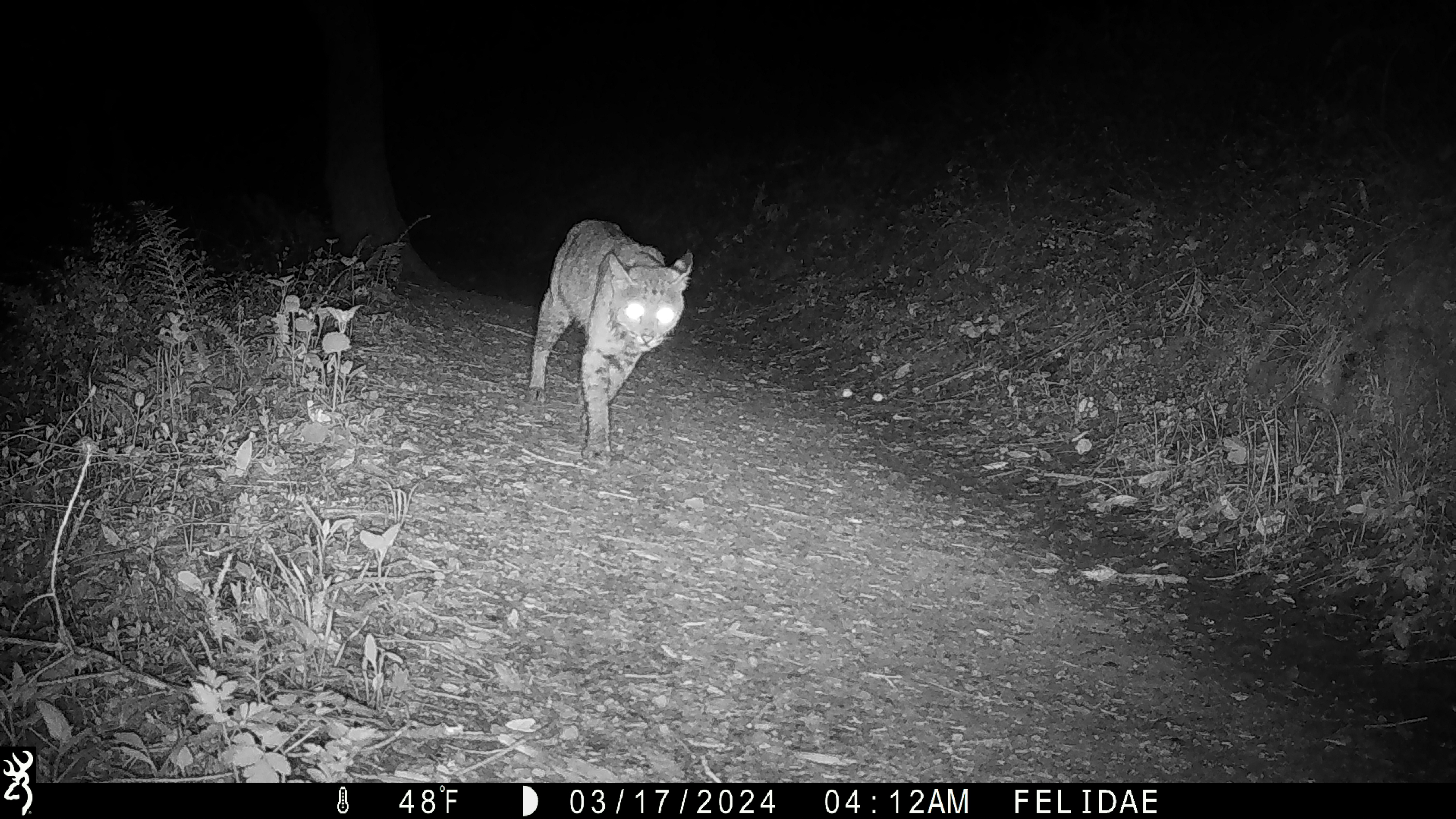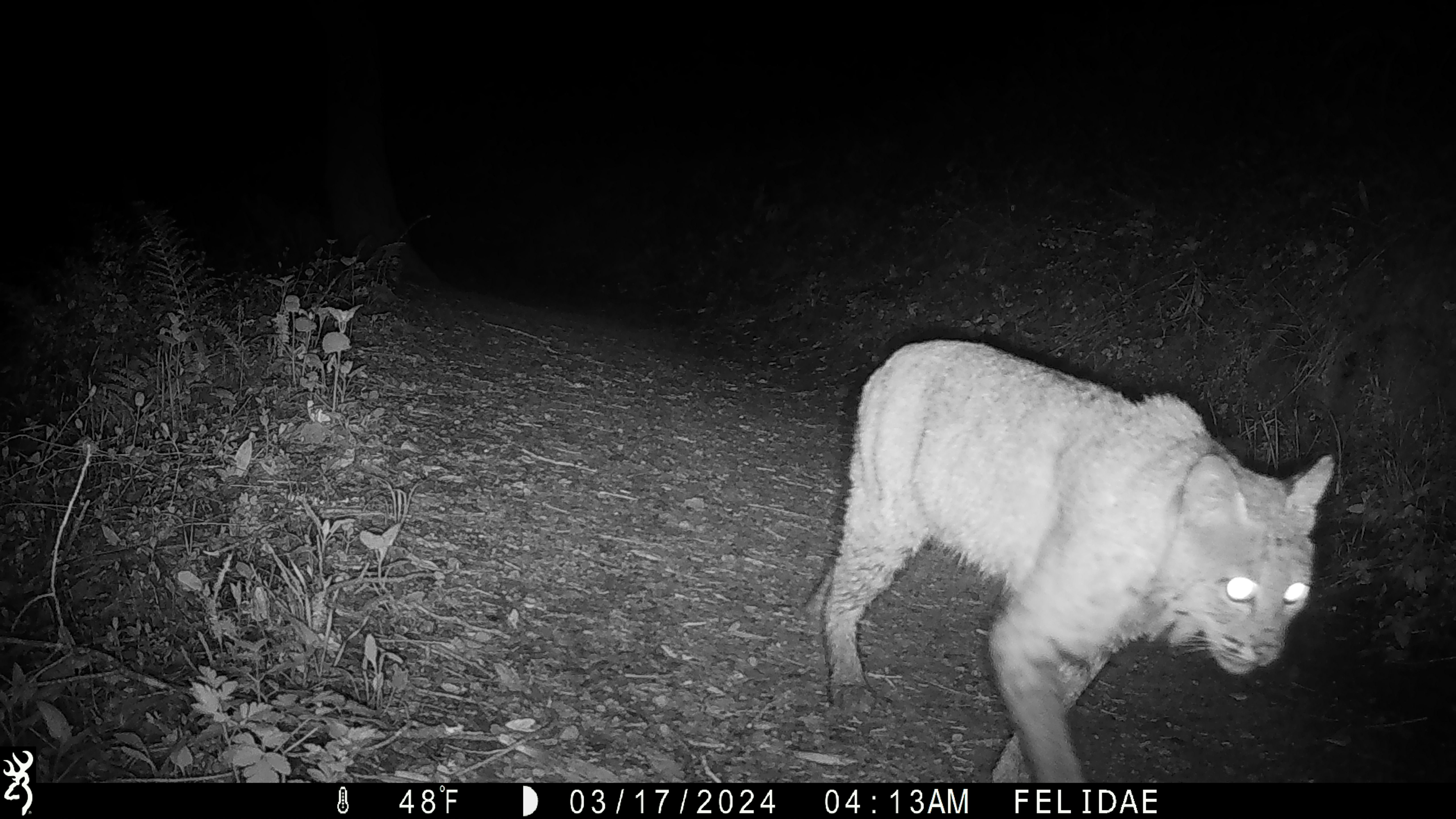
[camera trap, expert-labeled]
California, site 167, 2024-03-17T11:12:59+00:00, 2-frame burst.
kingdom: Animalia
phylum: Chordata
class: Mammalia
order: Carnivora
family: Felidae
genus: Lynx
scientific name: Lynx rufus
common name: bobcat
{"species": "bobcat (Lynx rufus)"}